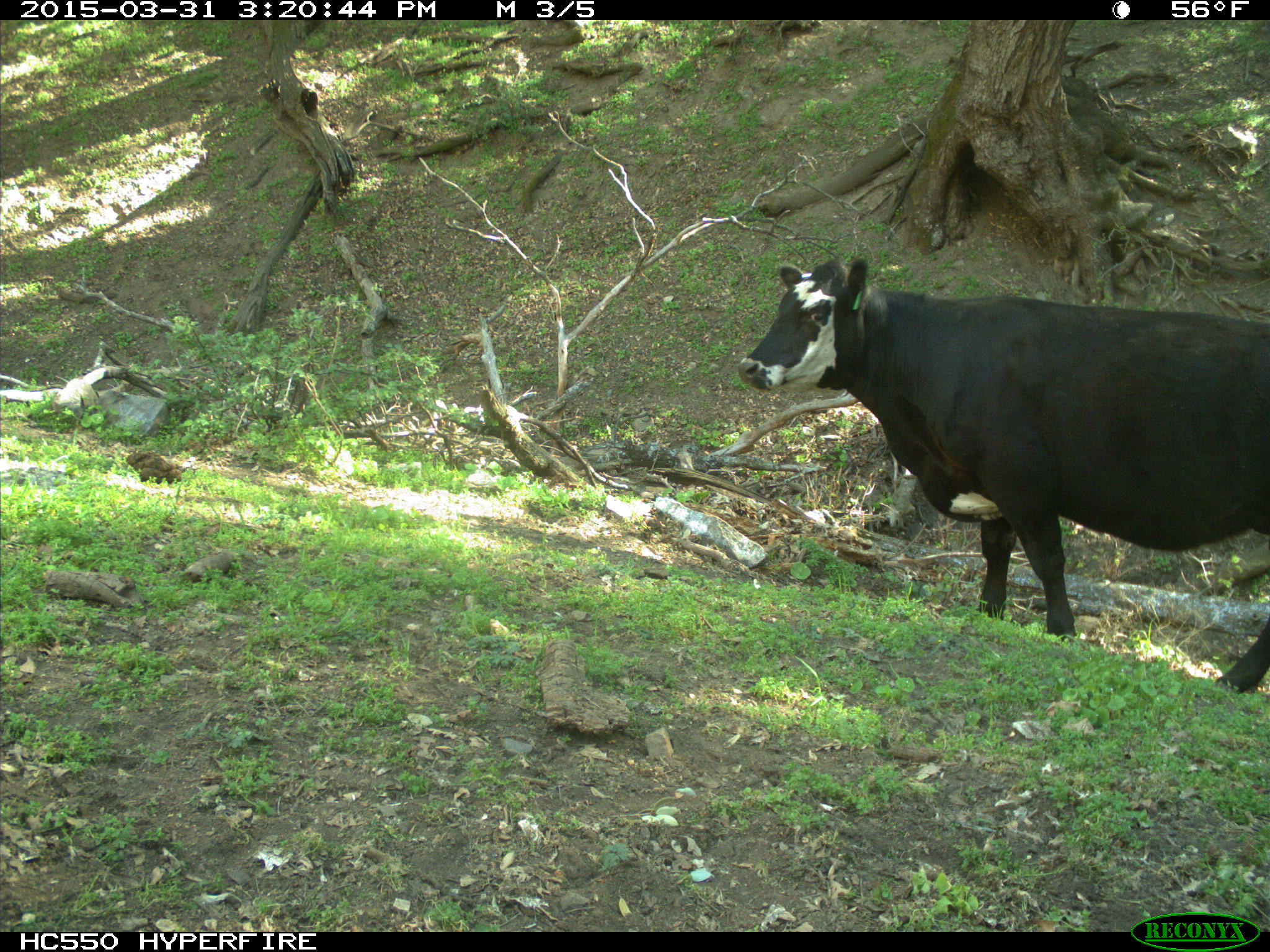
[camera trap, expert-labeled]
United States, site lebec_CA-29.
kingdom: Animalia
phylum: Chordata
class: Mammalia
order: Artiodactyla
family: Bovidae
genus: Bos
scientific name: Bos taurus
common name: domestic cow